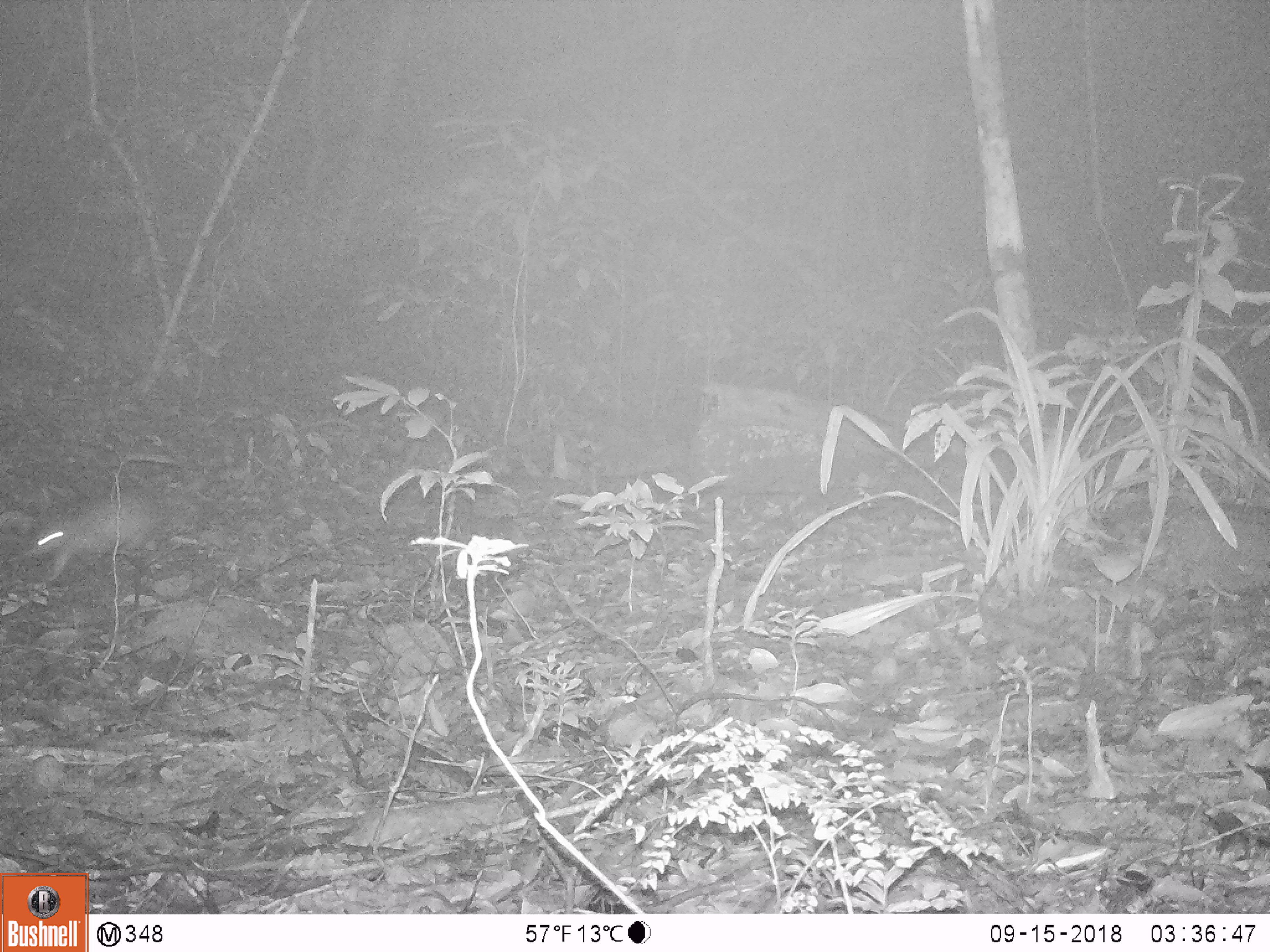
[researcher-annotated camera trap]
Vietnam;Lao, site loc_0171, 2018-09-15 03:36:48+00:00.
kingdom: Animalia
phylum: Chordata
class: Mammalia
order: Rodentia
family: Hystricidae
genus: Atherurus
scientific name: Atherurus macrourus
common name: asiatic brush-tailed porcupine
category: asiatic brush tailed porcupine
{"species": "asiatic brush tailed porcupine (asiatic brush-tailed porcupine) (Atherurus macrourus)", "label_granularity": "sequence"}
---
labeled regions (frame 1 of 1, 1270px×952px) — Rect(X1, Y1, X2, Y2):
asiatic brush tailed porcupine: Rect(32, 494, 155, 581)